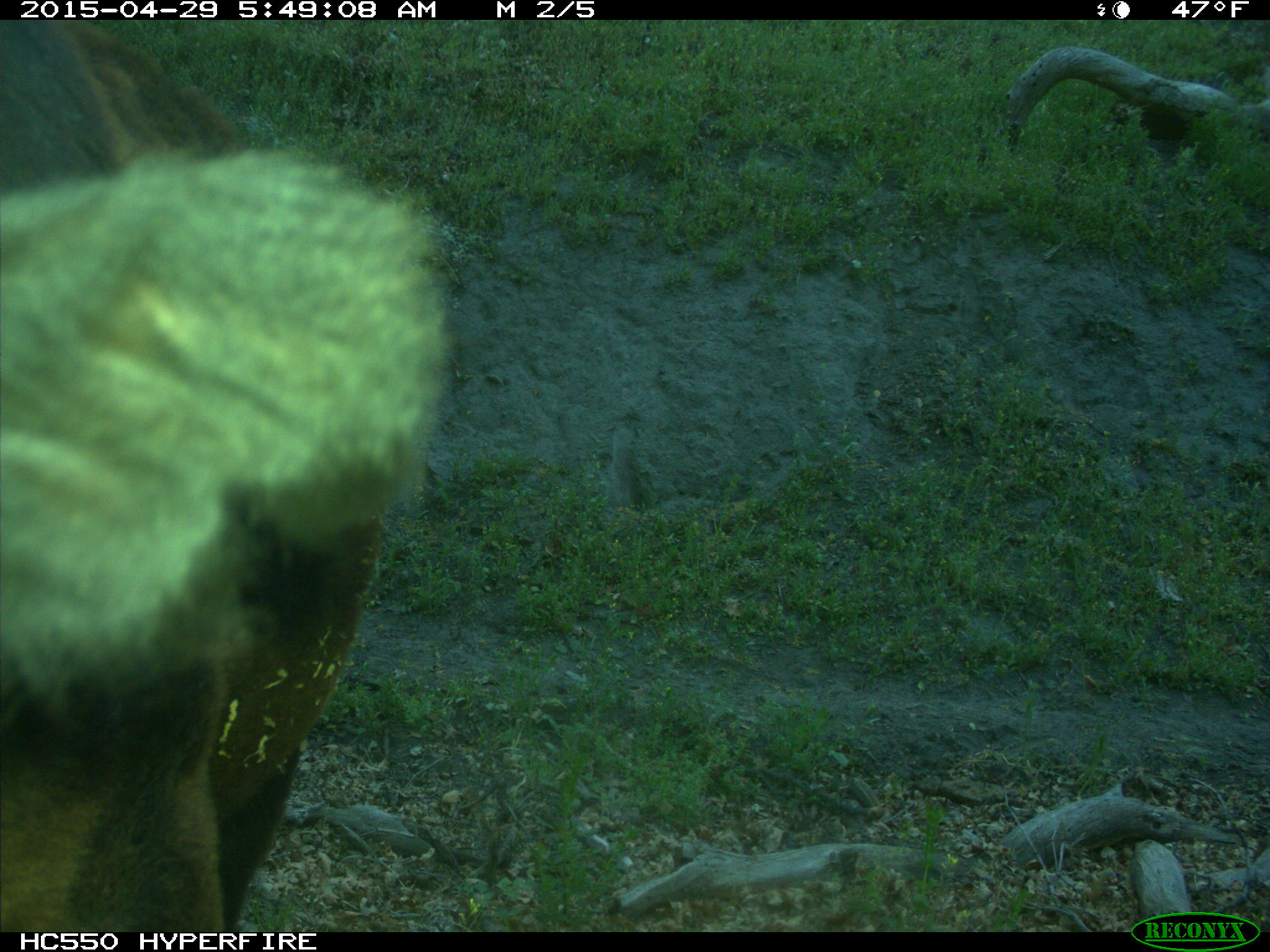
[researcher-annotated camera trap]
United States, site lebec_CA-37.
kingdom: Animalia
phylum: Chordata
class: Mammalia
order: Artiodactyla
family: Bovidae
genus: Bos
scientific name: Bos taurus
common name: domestic cow